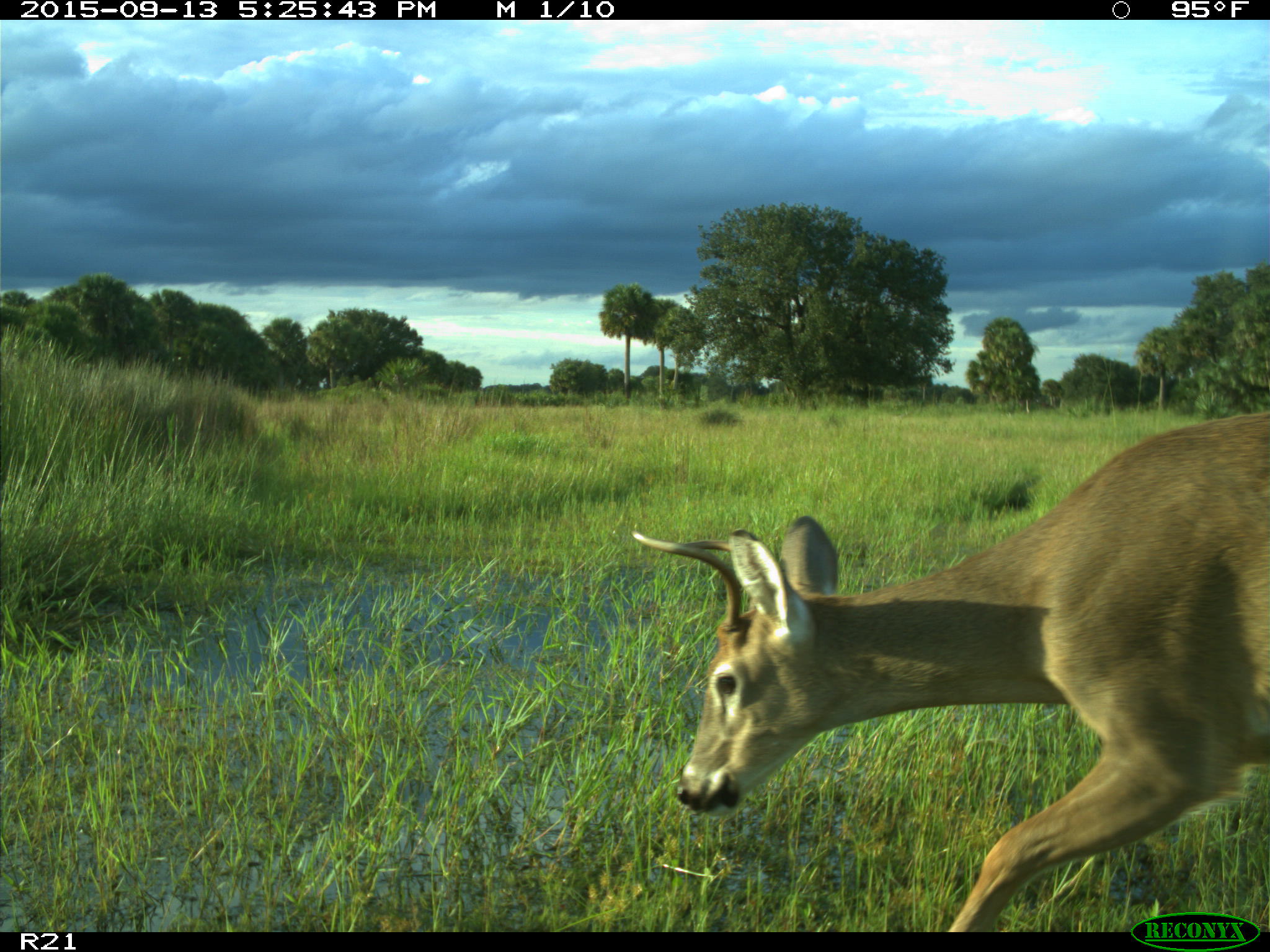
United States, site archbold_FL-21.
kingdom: Animalia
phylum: Chordata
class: Mammalia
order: Artiodactyla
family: Cervidae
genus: Odocoileus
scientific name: Odocoileus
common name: deer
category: unidentified deer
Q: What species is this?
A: Unidentified deer (deer) (Odocoileus).